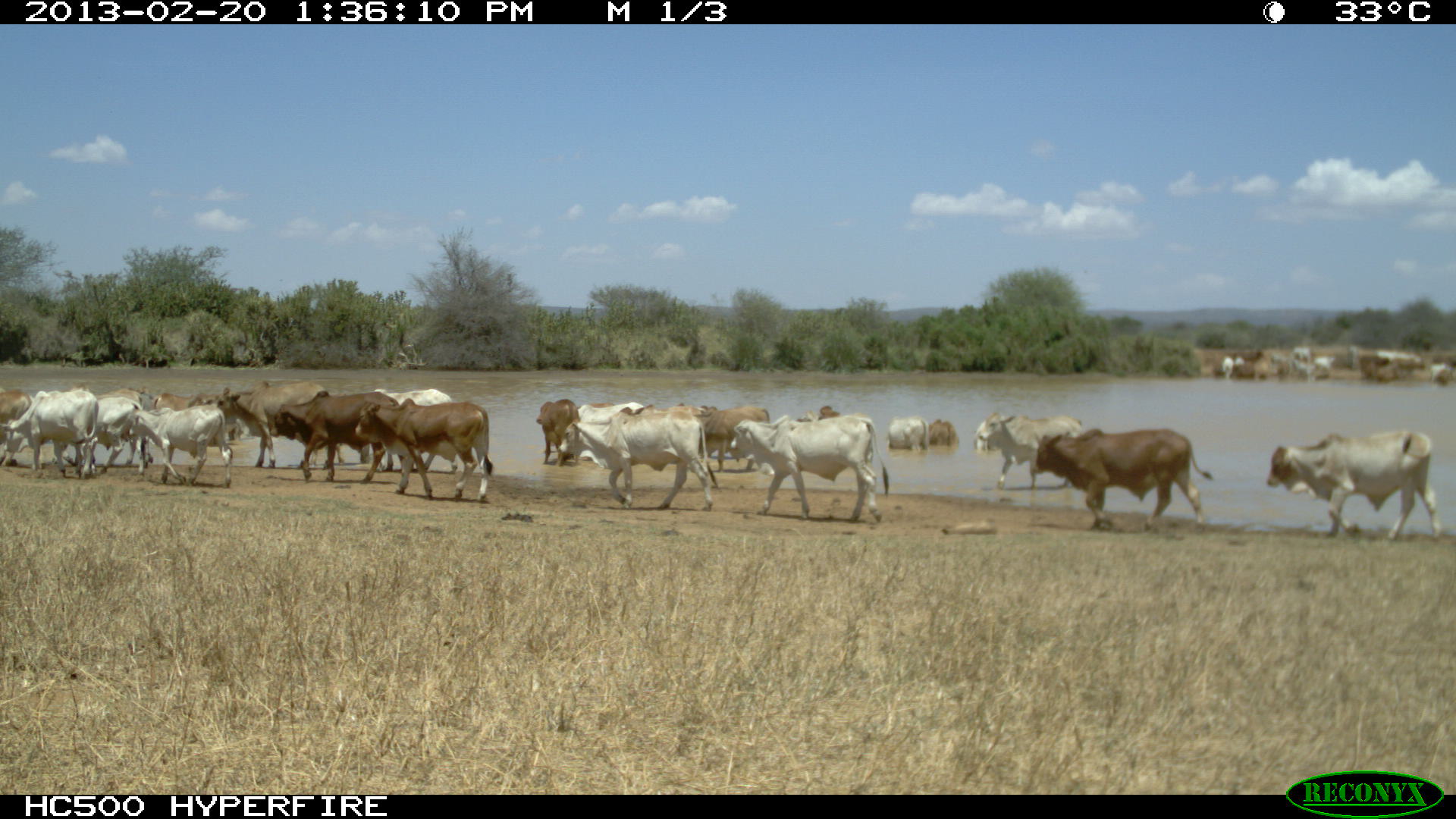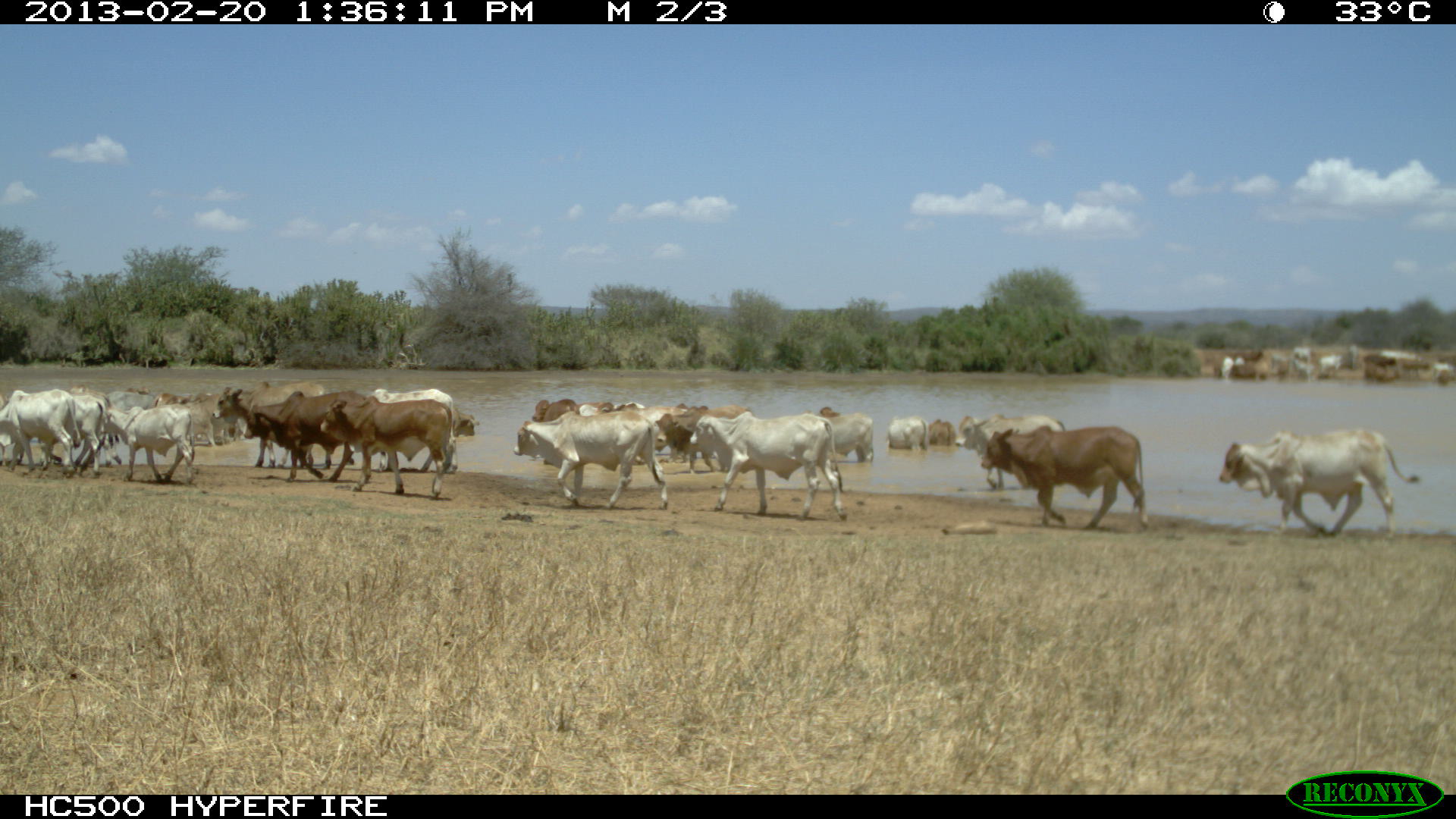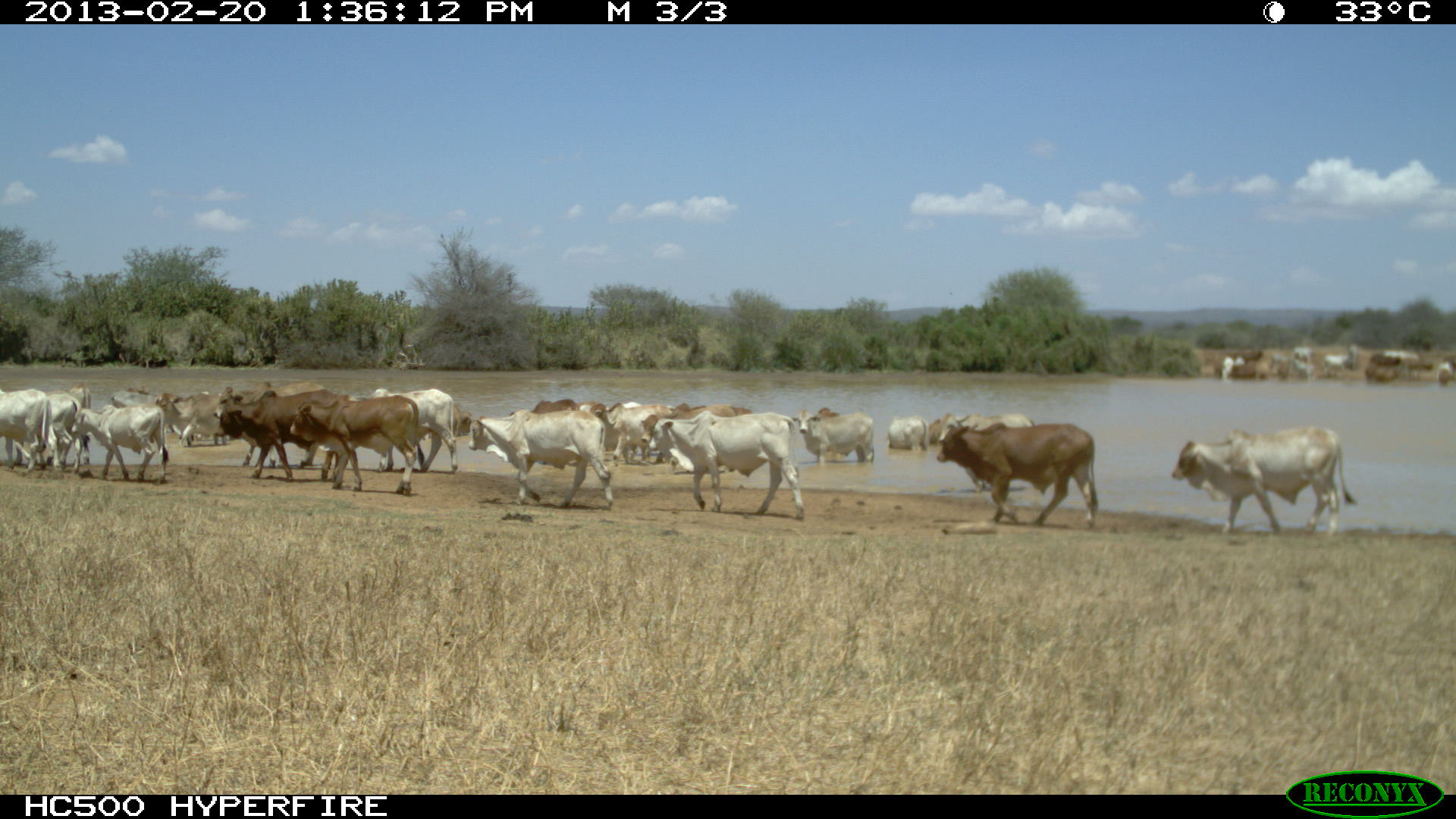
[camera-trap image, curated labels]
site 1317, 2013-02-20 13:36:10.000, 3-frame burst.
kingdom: Animalia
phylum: Chordata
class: Mammalia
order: Artiodactyla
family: Bovidae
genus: Bos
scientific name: Bos taurus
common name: domestic cattle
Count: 22.